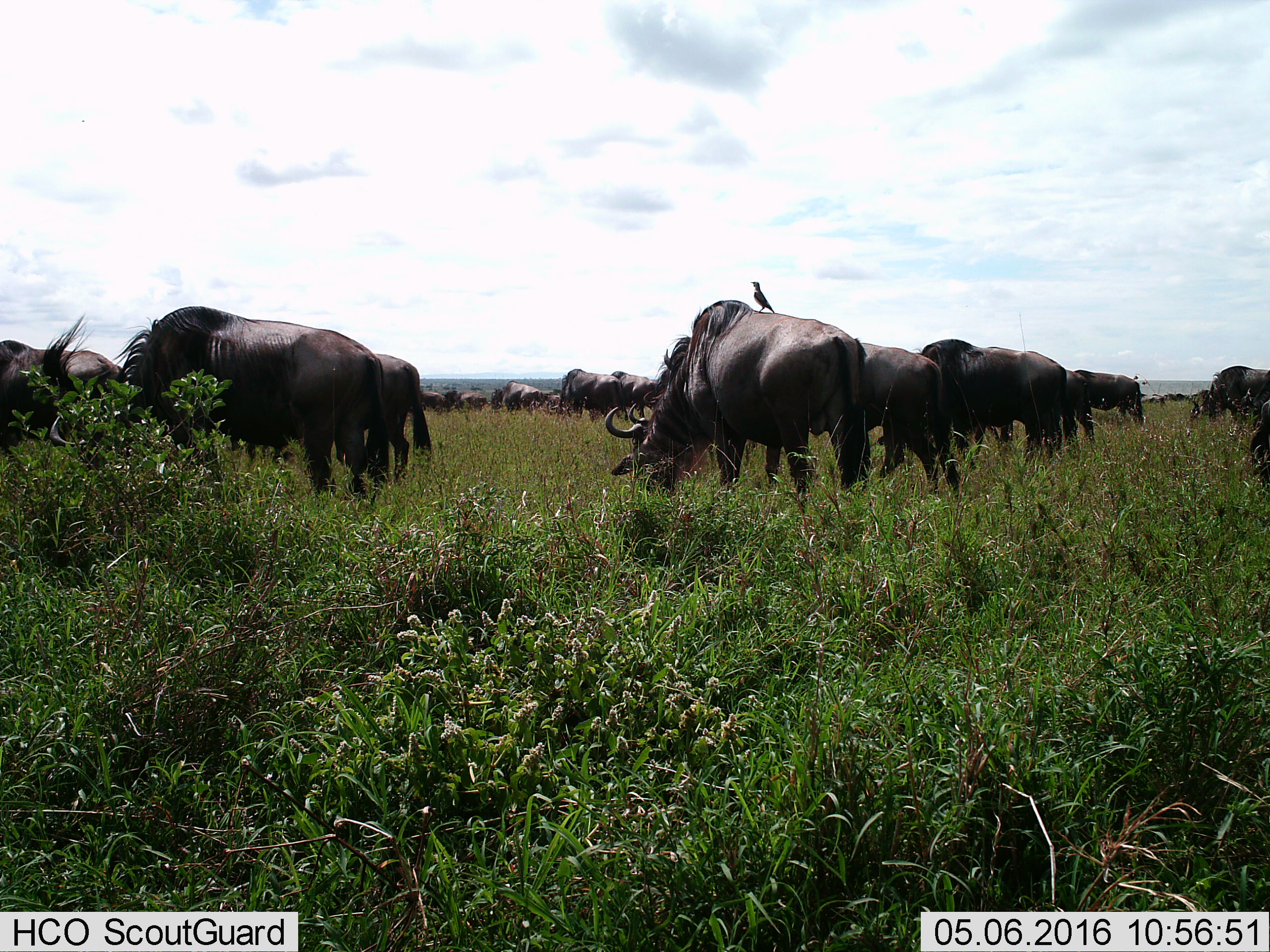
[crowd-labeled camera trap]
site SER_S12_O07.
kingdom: Animalia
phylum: Chordata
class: Aves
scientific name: Aves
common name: bird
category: birdother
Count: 1.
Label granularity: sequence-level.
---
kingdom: Animalia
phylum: Chordata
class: Mammalia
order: Artiodactyla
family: Bovidae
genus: Connochaetes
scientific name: Connochaetes taurinus taurinus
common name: blue wildebeest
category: wildebeestblue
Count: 11-50.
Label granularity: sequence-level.